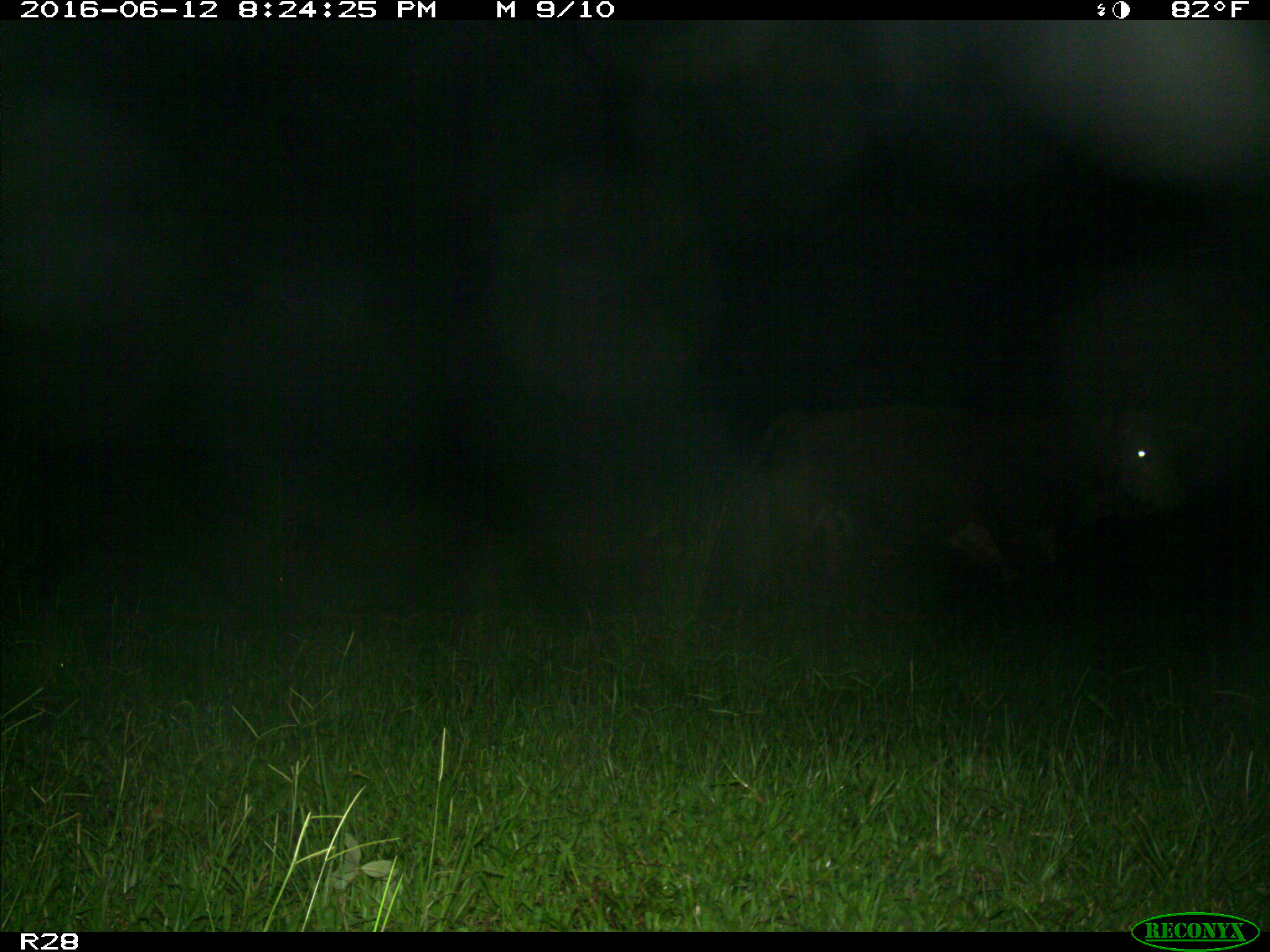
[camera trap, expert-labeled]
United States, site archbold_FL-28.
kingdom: Animalia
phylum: Chordata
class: Mammalia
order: Artiodactyla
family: Bovidae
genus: Bos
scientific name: Bos taurus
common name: domestic cow